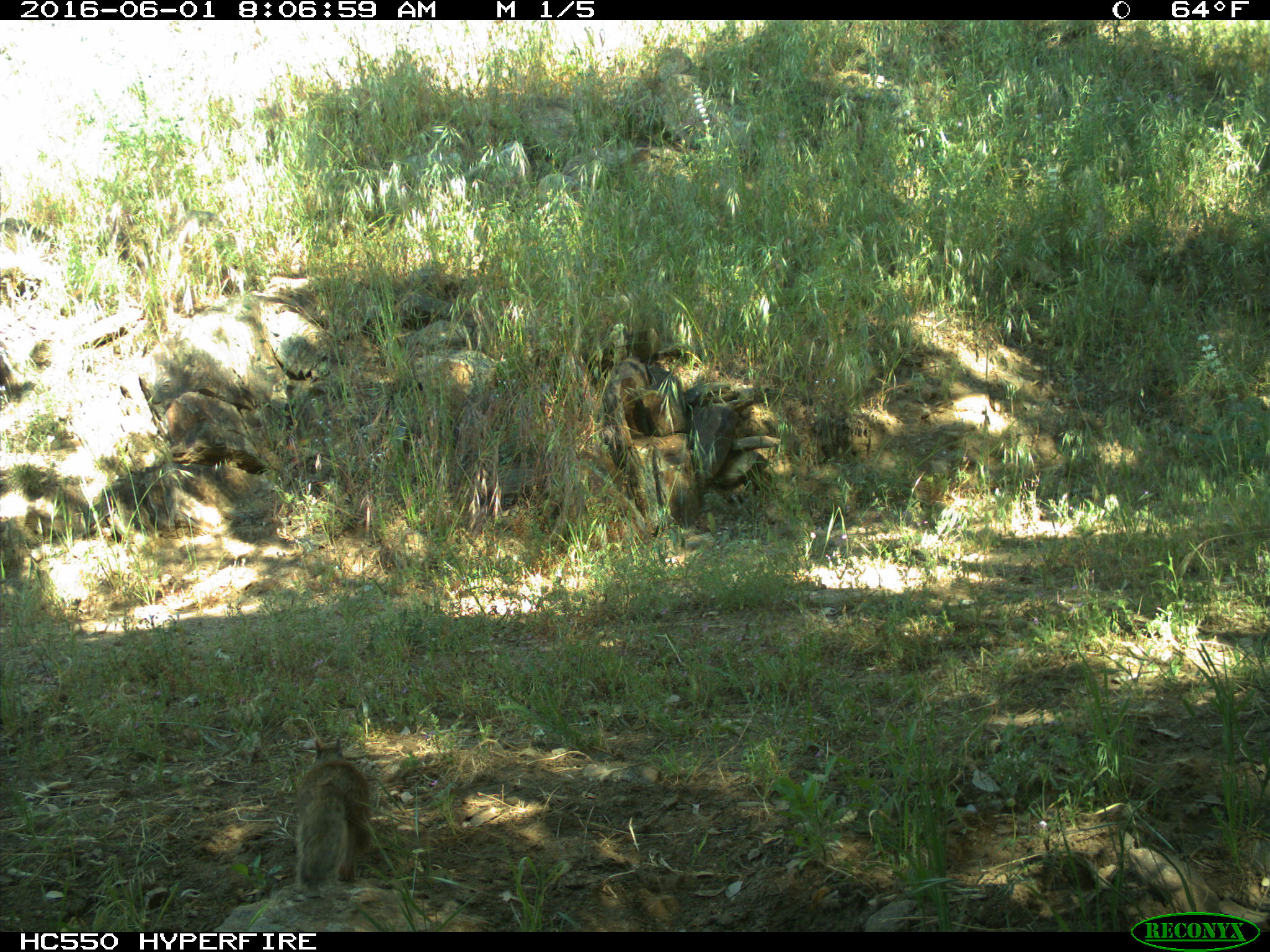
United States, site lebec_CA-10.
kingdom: Animalia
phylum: Chordata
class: Mammalia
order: Rodentia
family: Sciuridae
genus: Otospermophilus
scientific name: Otospermophilus beecheyi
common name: california ground squirrel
Otospermophilus beecheyi (california ground squirrel).